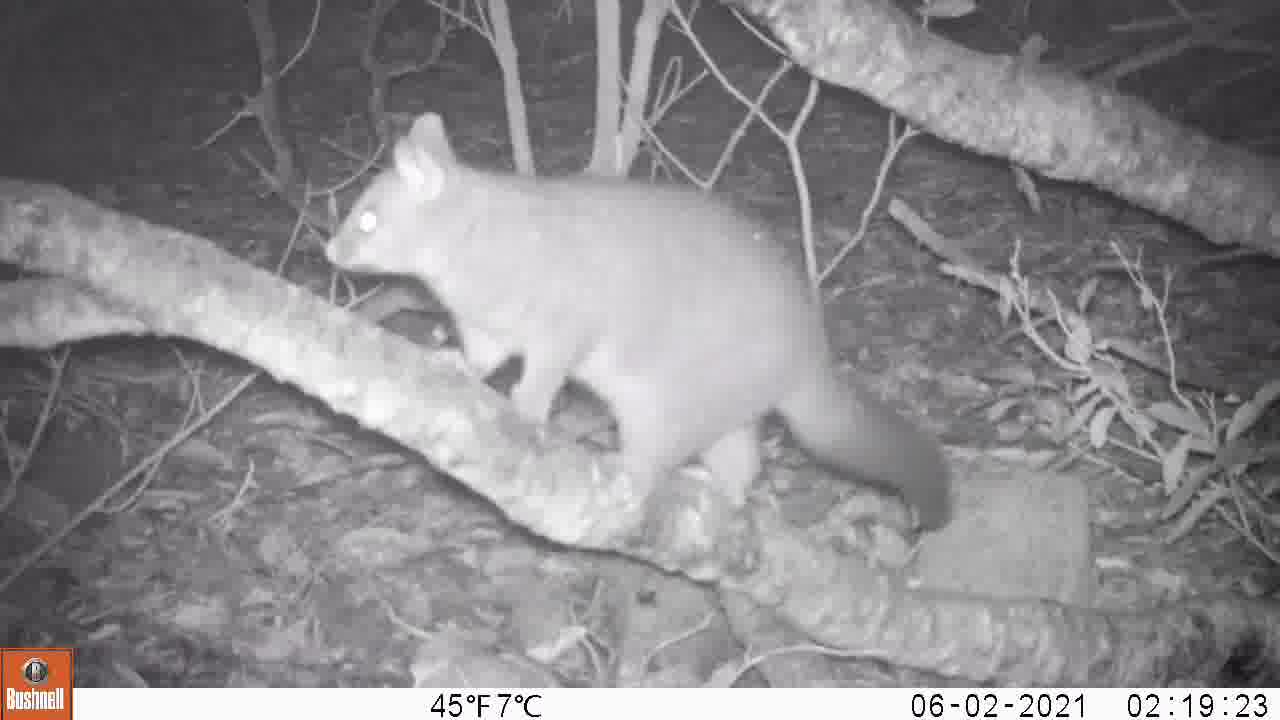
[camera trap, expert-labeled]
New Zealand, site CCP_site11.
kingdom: Animalia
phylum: Chordata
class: Mammalia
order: Diprotodontia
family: Phalangeridae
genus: Trichosurus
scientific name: Trichosurus vulpecula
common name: common brushtail possum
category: possum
Possum (common brushtail possum) (Trichosurus vulpecula).